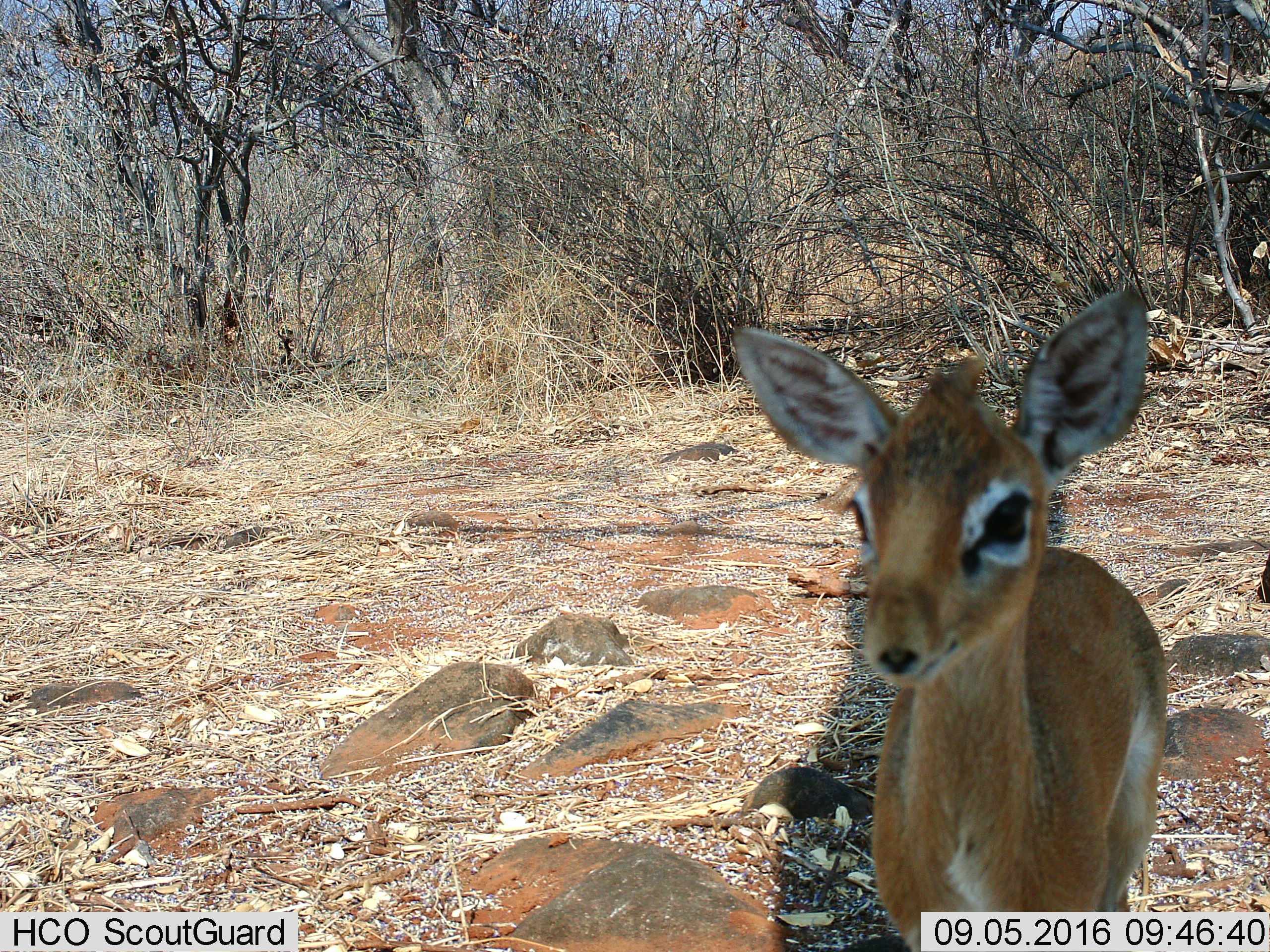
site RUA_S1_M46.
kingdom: Animalia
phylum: Chordata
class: Mammalia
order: Artiodactyla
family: Bovidae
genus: Madoqua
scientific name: Madoqua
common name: dik-dik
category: dikdik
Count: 1.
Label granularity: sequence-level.